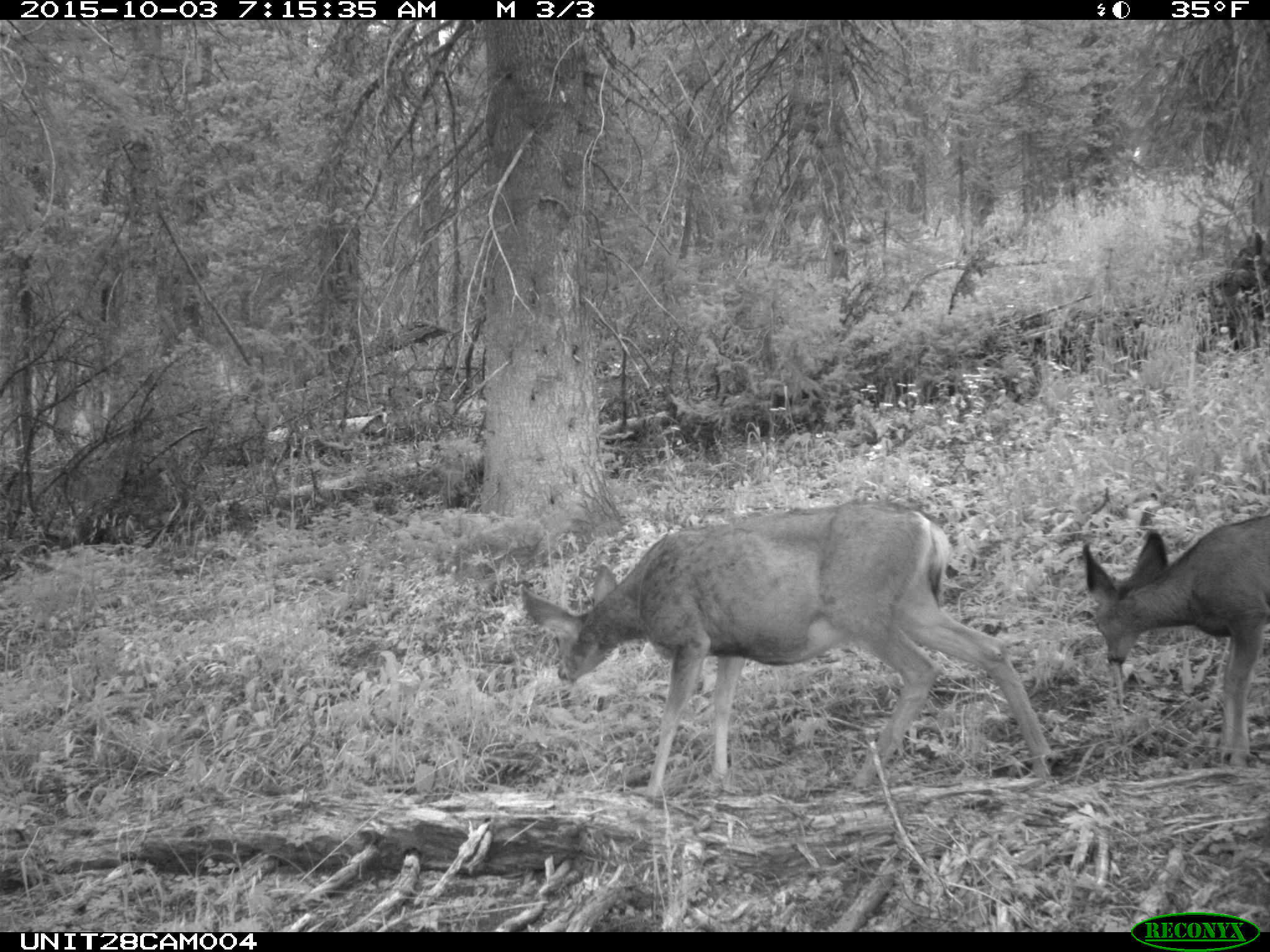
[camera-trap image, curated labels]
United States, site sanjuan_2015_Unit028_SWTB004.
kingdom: Animalia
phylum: Chordata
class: Mammalia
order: Artiodactyla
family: Cervidae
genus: Odocoileus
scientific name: Odocoileus hemionus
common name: mule deer